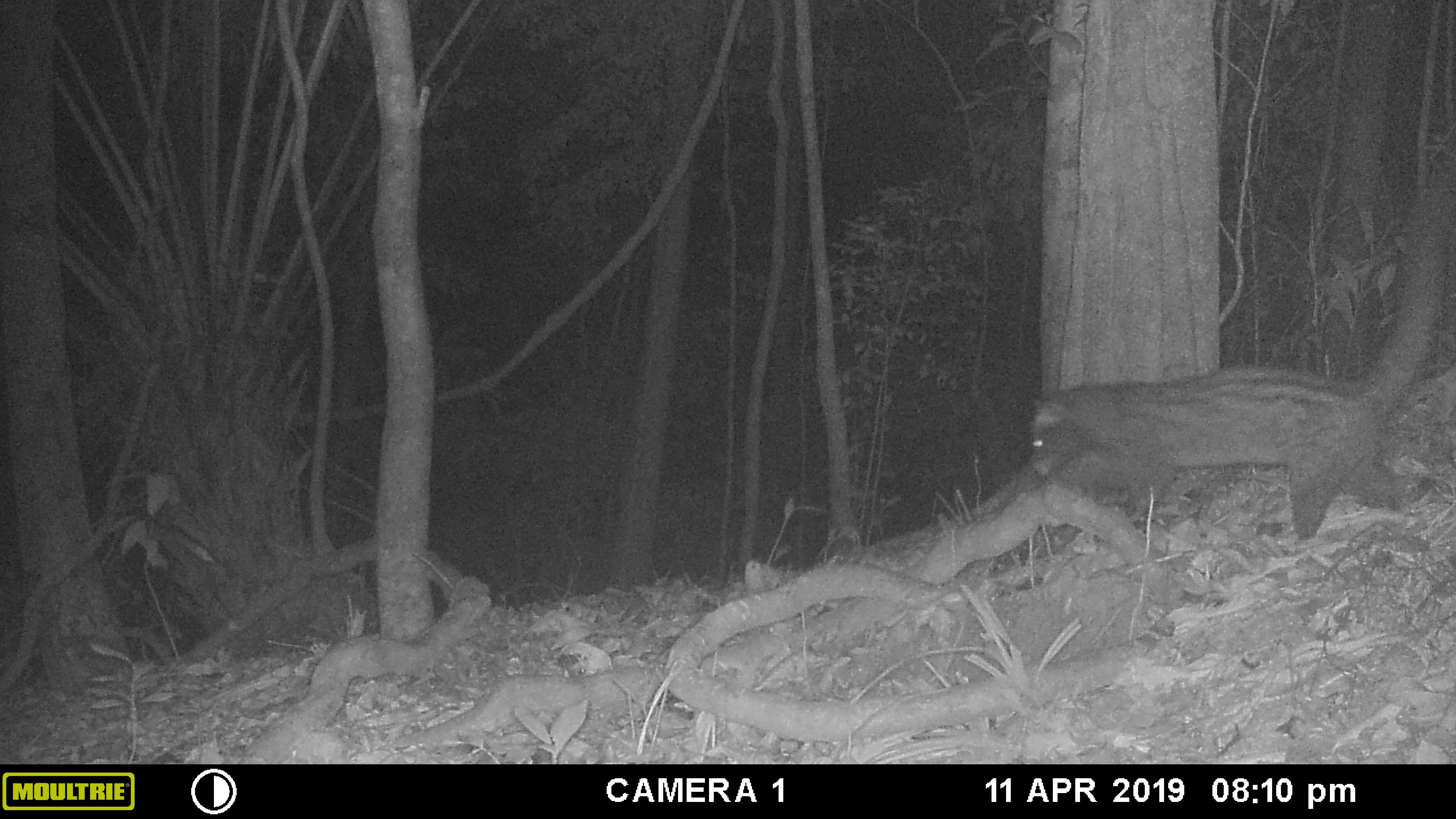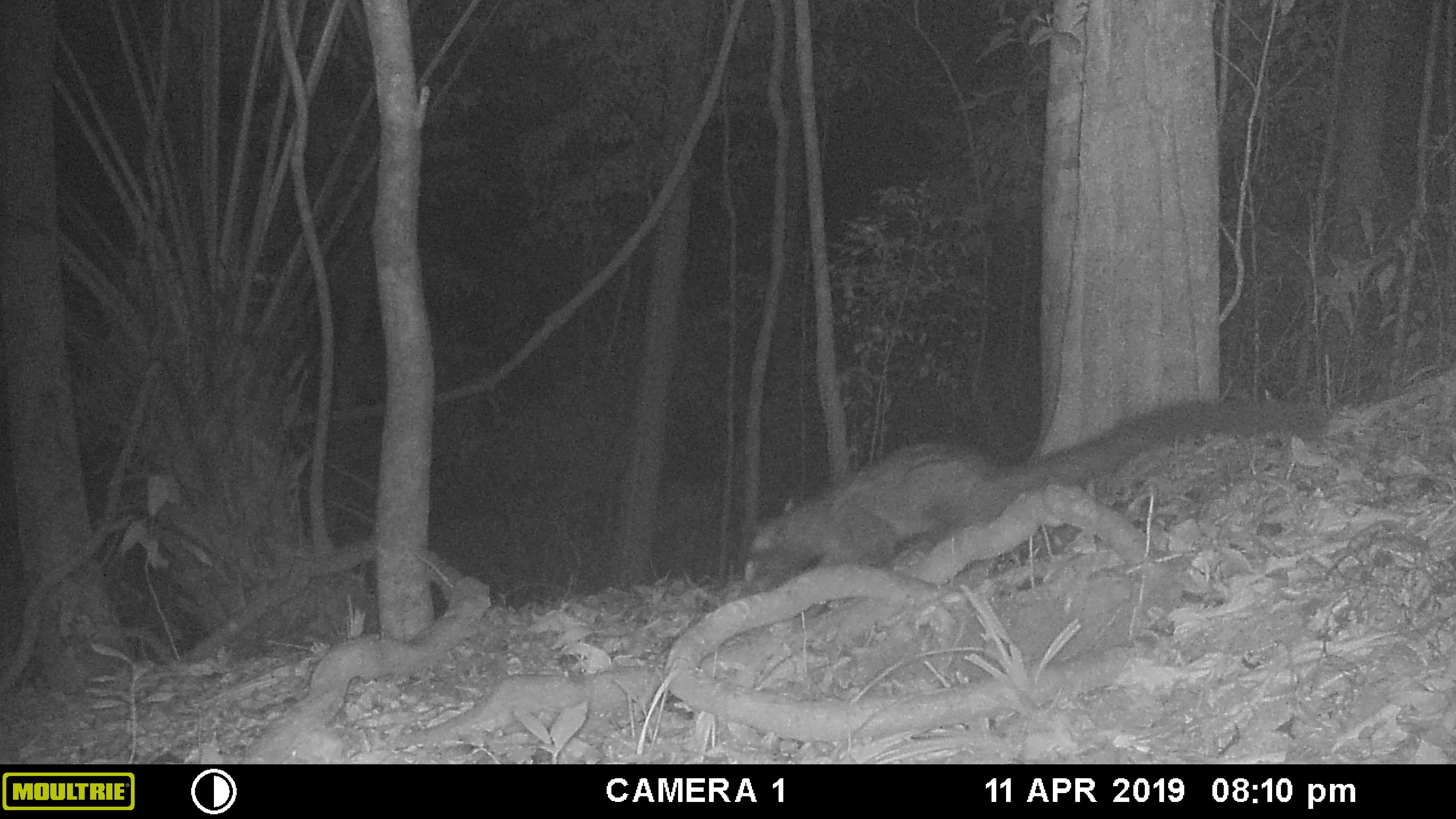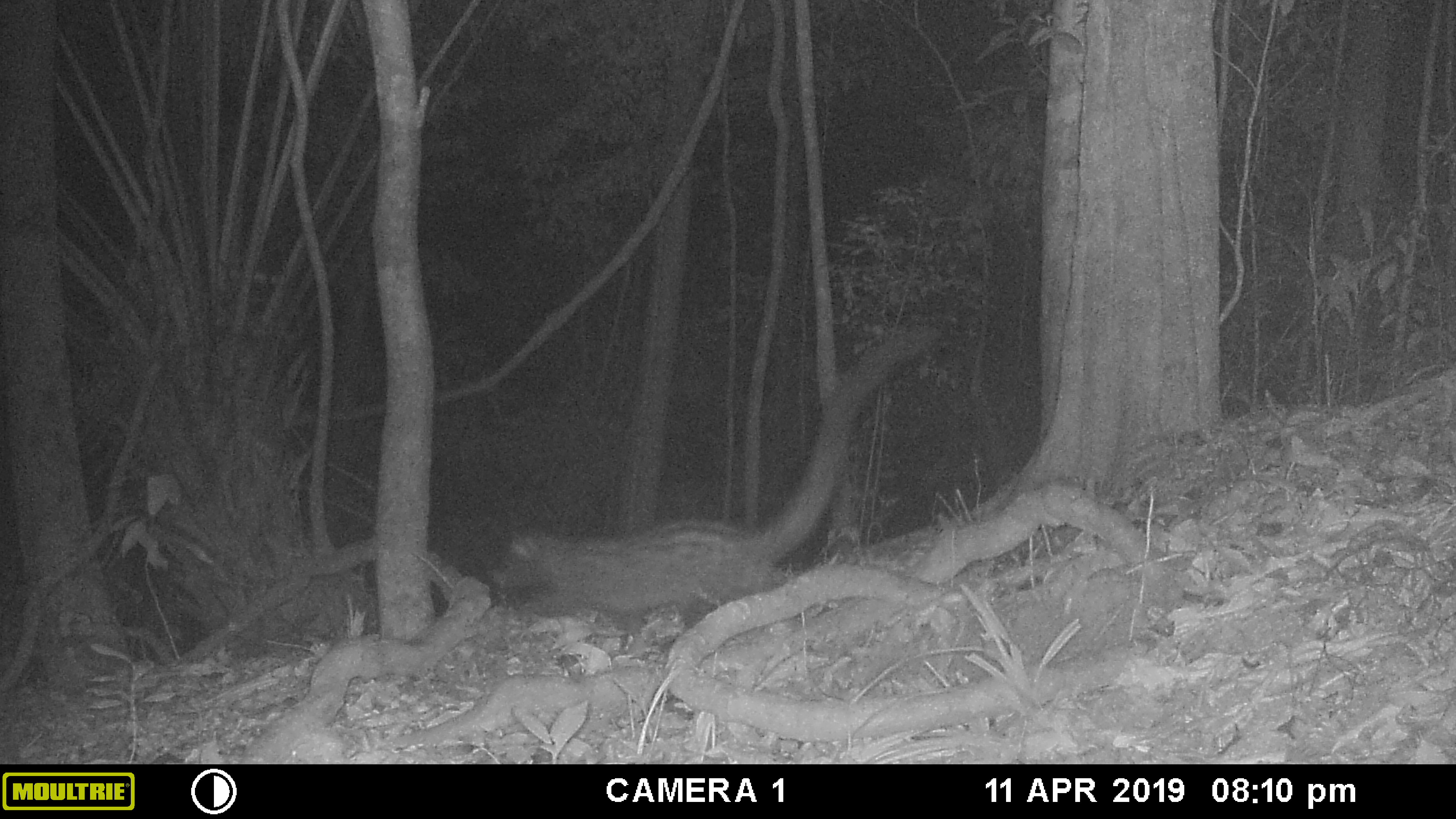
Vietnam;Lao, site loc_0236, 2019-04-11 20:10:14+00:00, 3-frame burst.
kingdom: Animalia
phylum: Chordata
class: Mammalia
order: Carnivora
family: Viverridae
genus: Paradoxurus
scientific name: Paradoxurus hermaphroditus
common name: common palm civet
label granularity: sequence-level